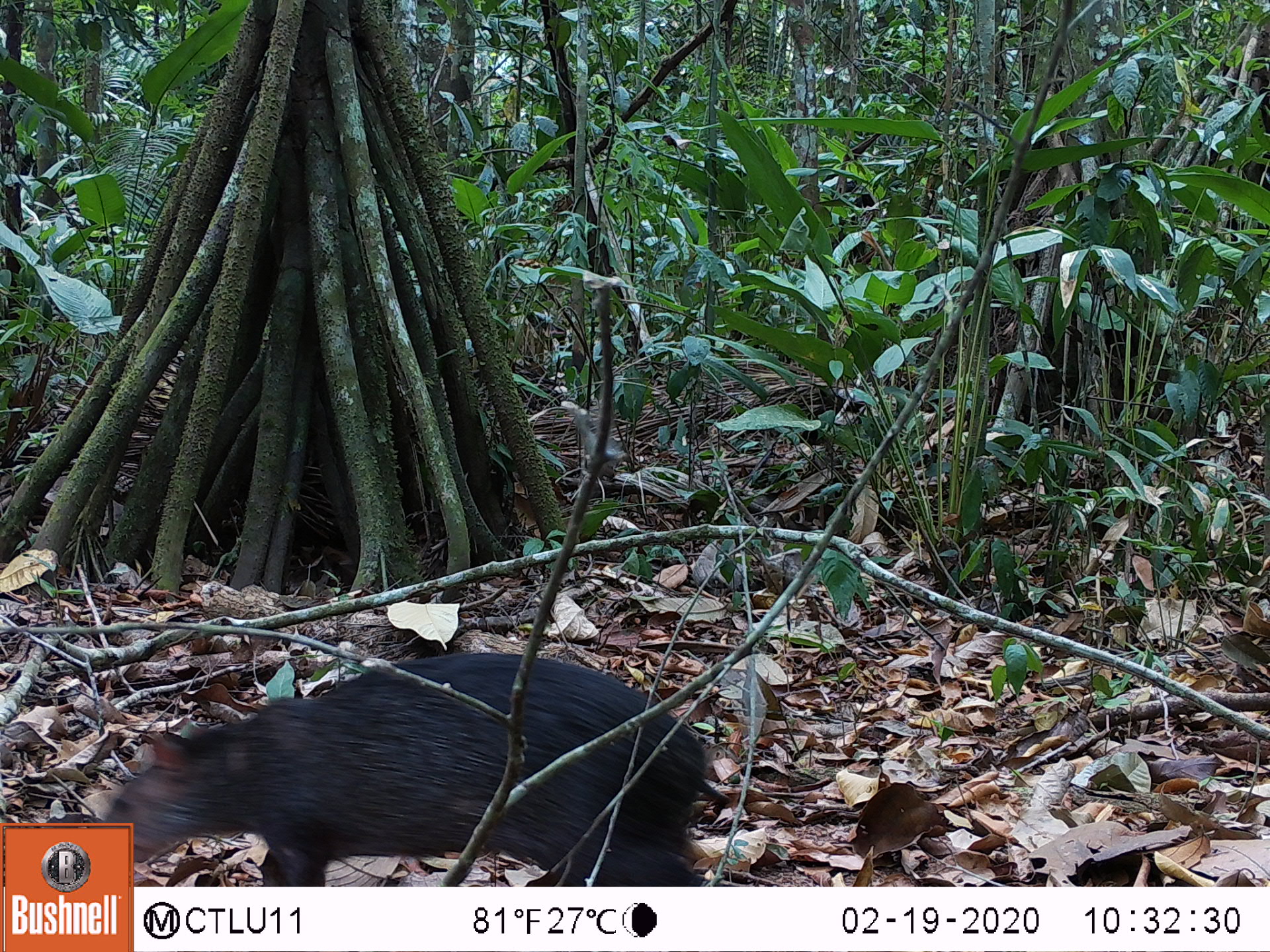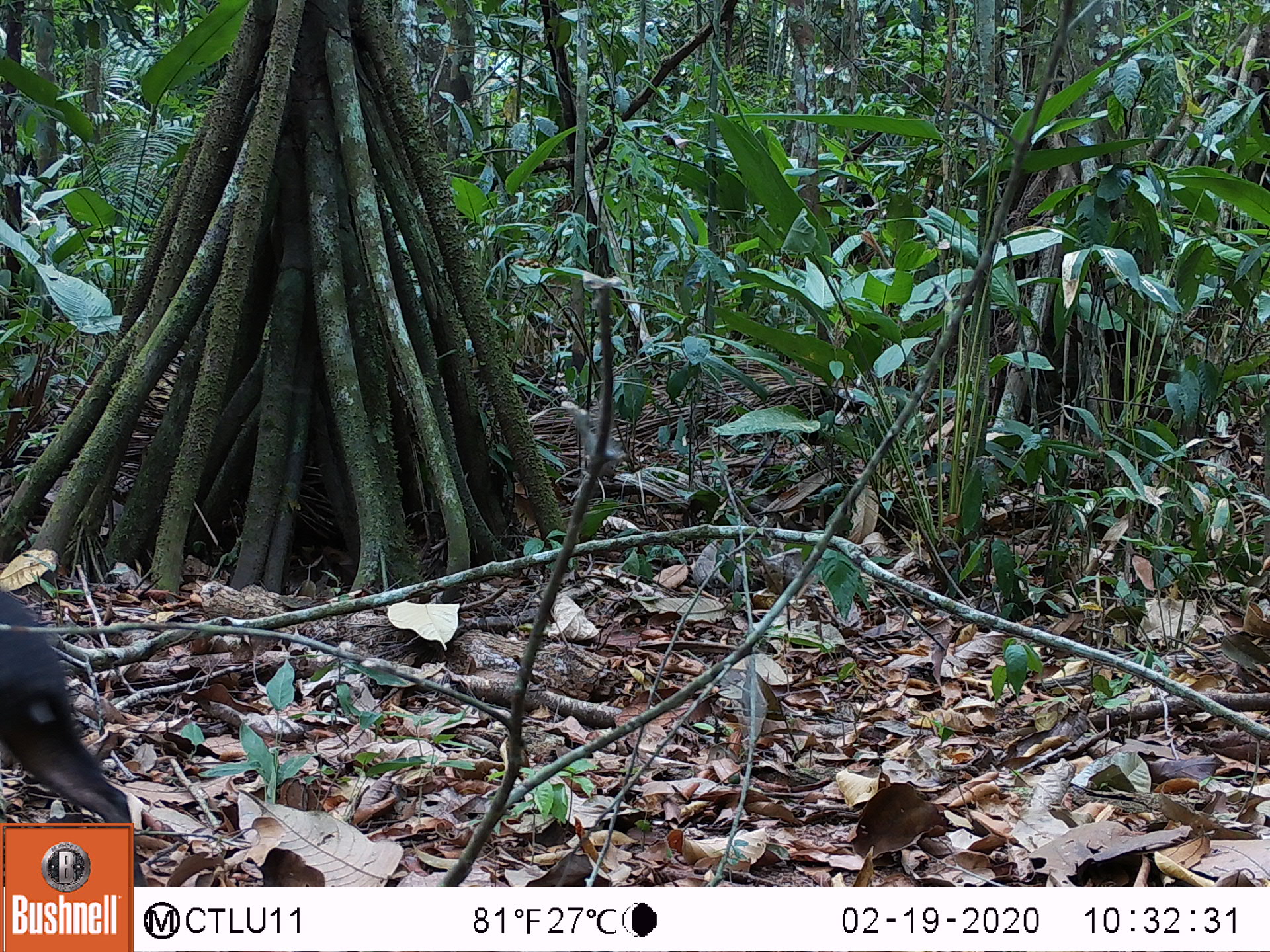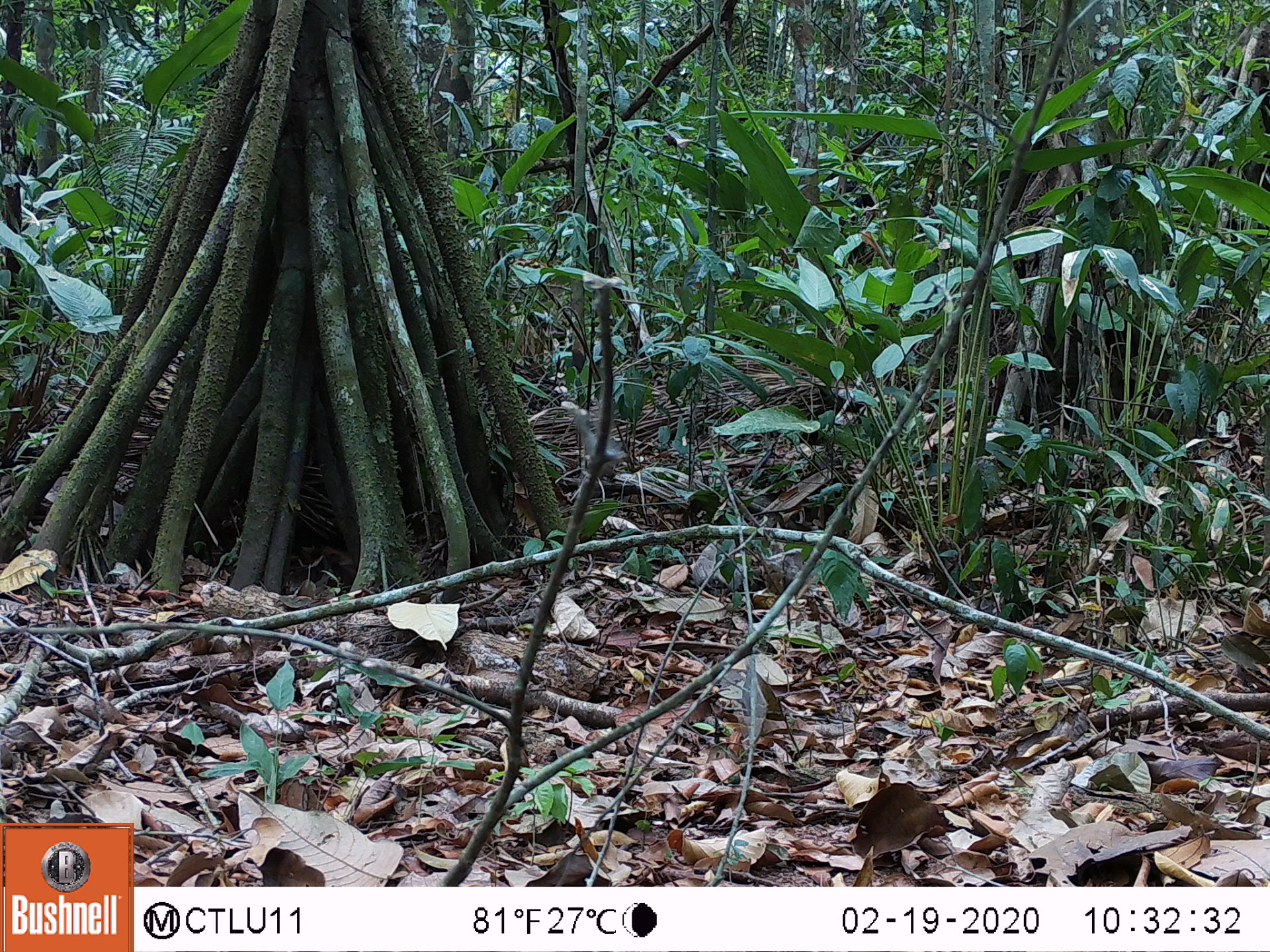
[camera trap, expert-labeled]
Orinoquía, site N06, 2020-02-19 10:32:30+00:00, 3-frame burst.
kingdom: Animalia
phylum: Chordata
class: Mammalia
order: Rodentia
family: Dasyproctidae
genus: Dasyprocta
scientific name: Dasyprocta fuliginosa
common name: black agouti